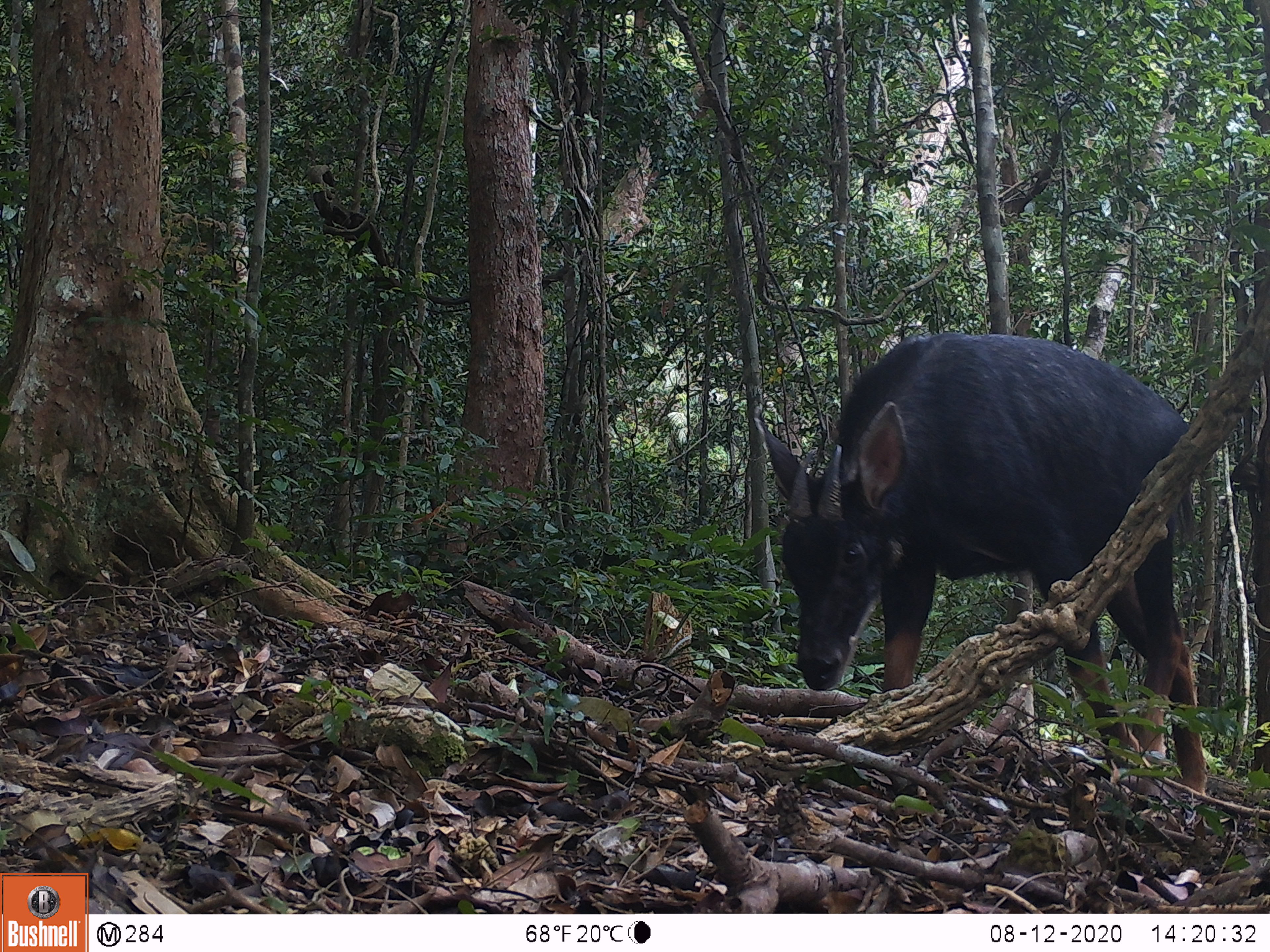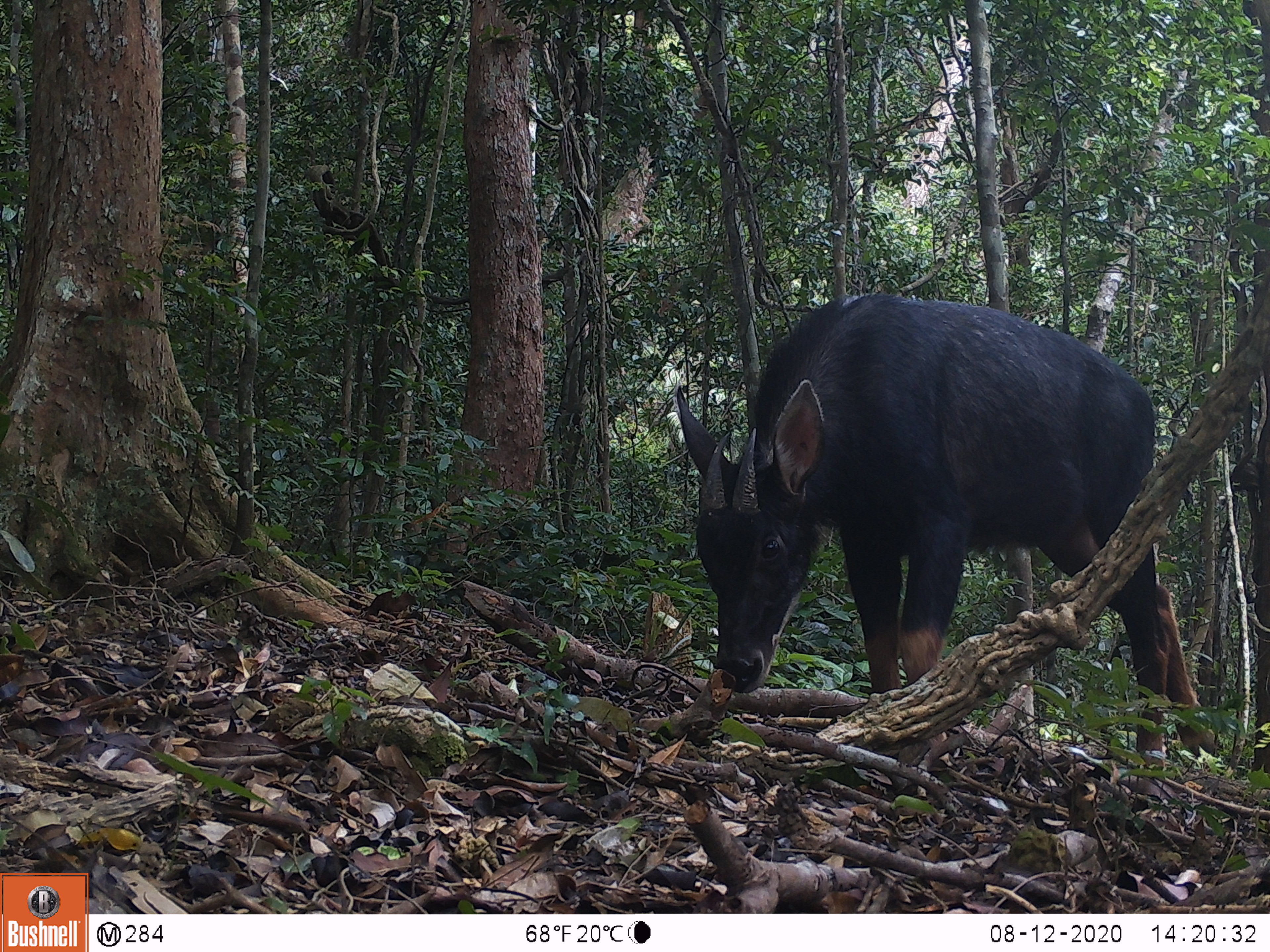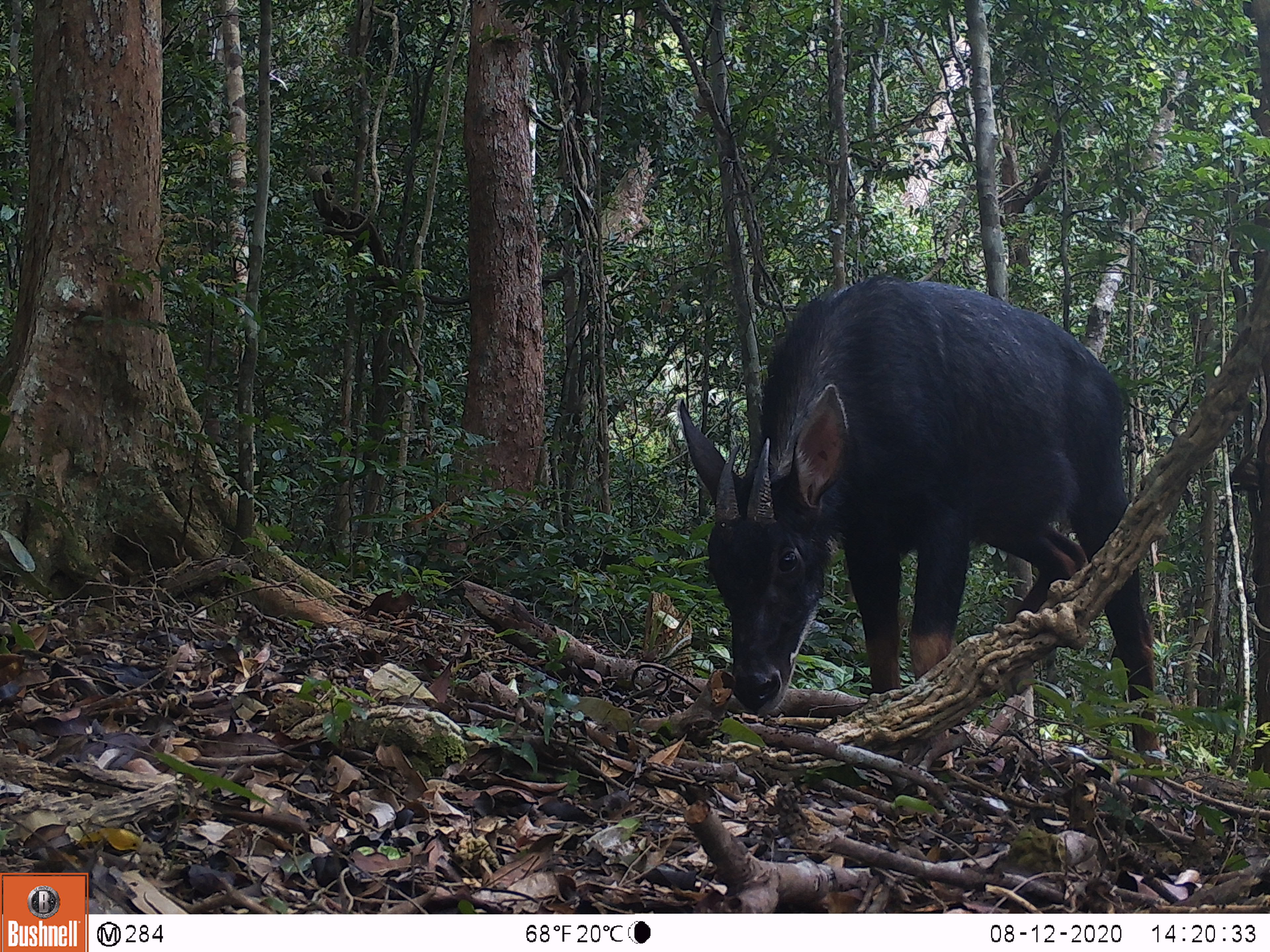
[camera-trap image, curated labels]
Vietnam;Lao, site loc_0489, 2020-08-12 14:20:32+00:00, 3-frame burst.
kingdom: Animalia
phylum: Chordata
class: Mammalia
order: Artiodactyla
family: Bovidae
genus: Capricornis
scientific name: Capricornis sumatraensis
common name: chinese serow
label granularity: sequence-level